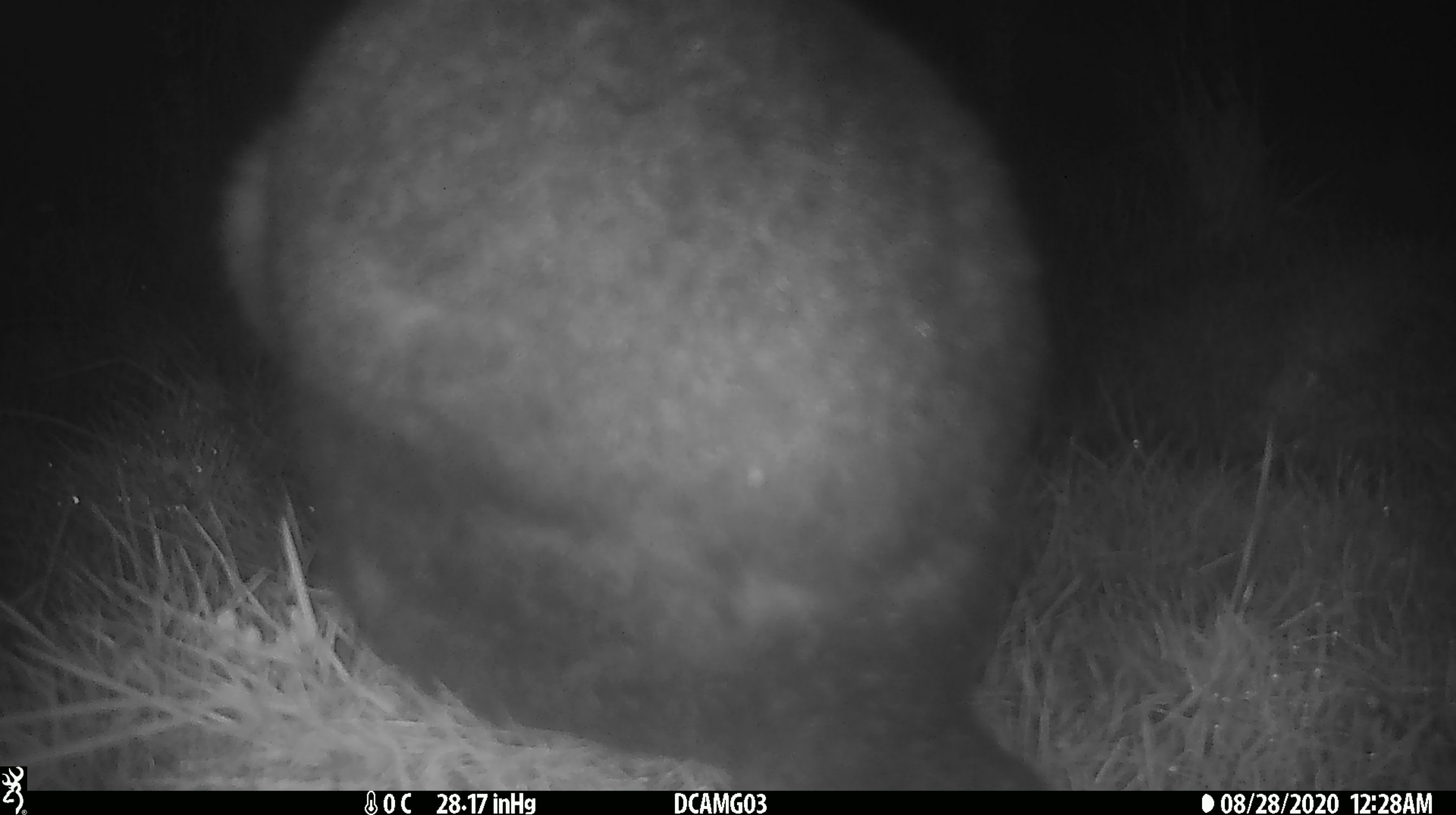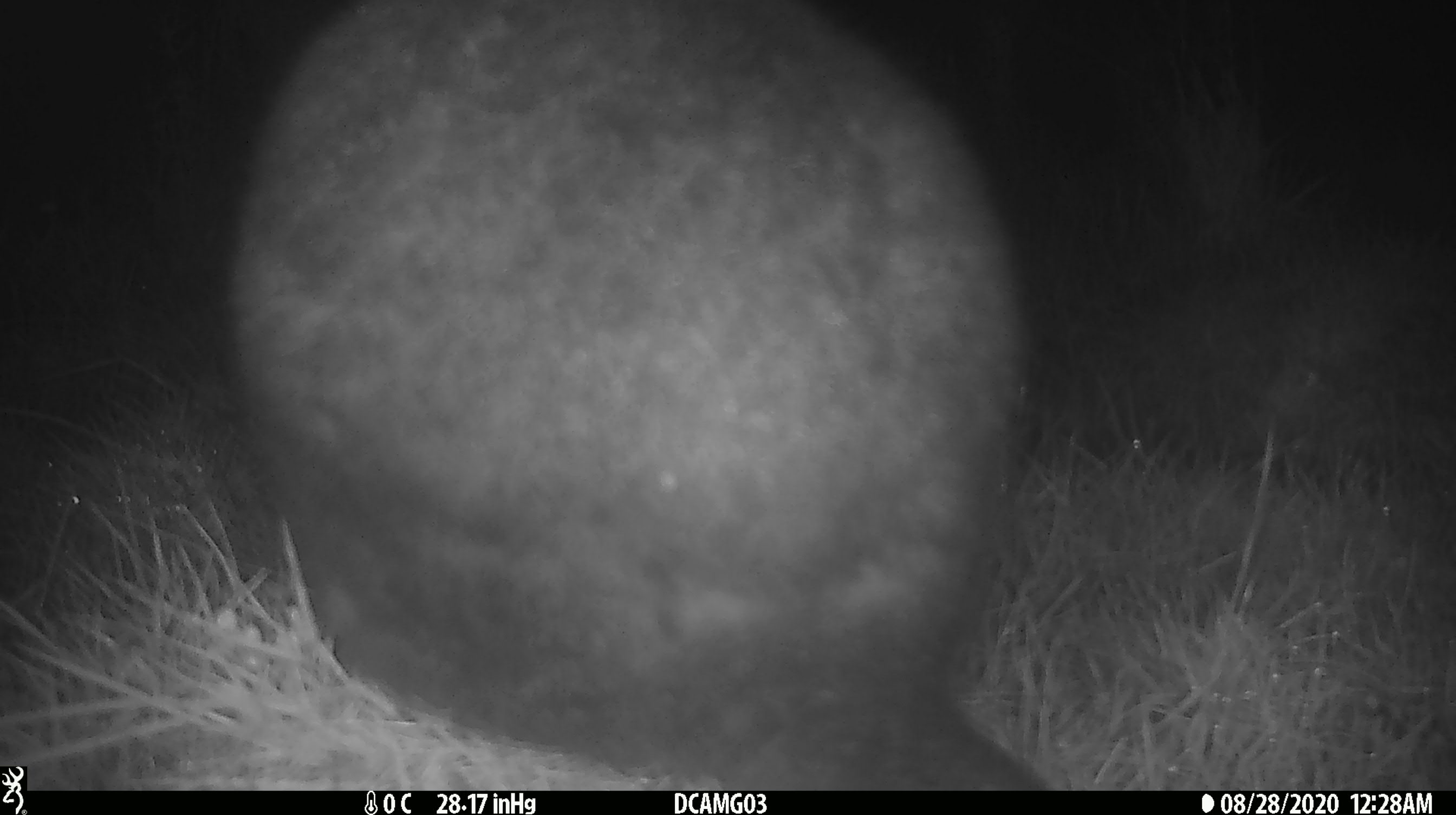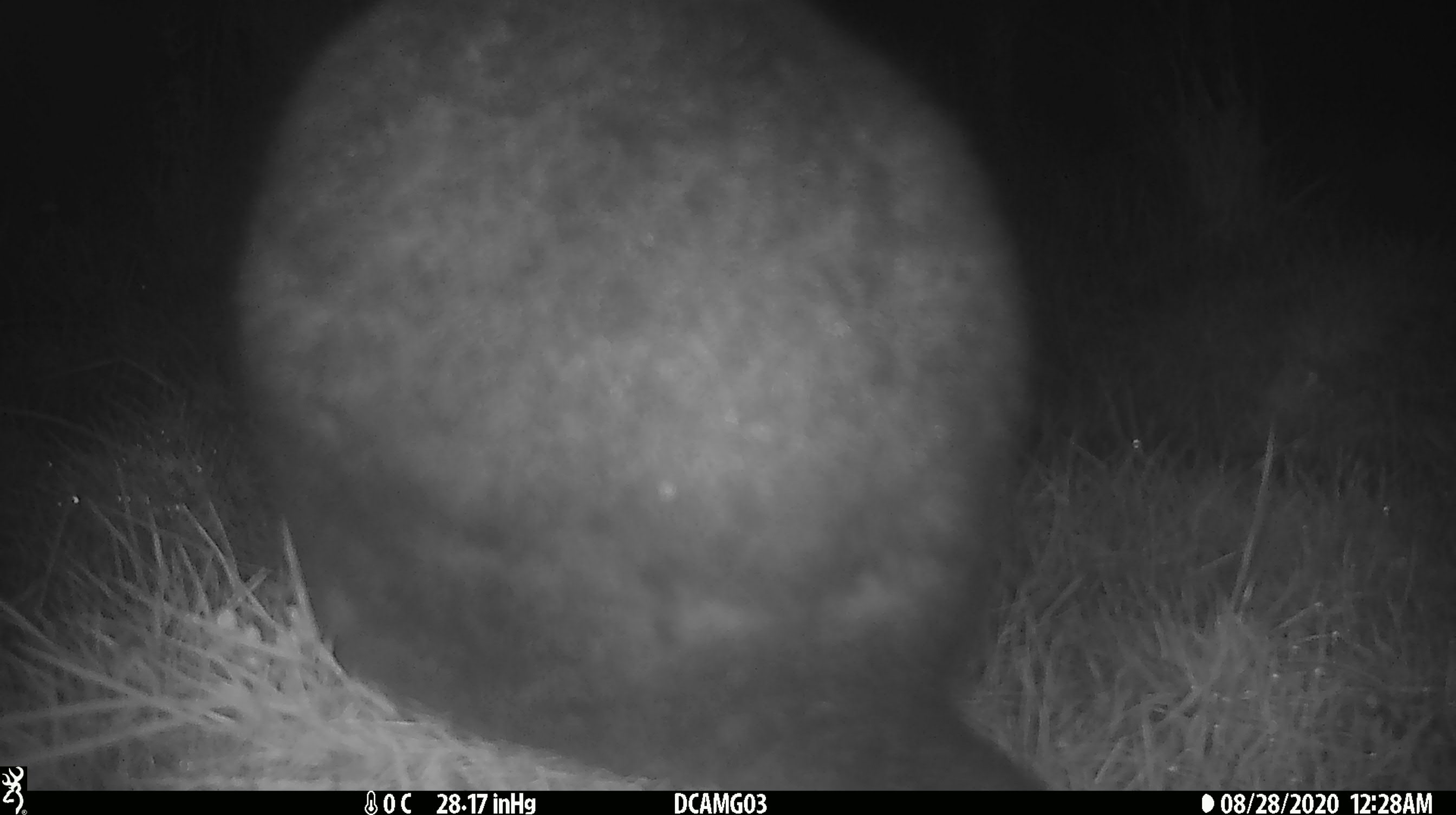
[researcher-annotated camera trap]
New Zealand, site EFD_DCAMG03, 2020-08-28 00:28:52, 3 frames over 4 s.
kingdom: Animalia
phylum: Chordata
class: Mammalia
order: Diprotodontia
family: Phalangeridae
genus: Trichosurus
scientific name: Trichosurus vulpecula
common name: common brushtail possum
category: possum